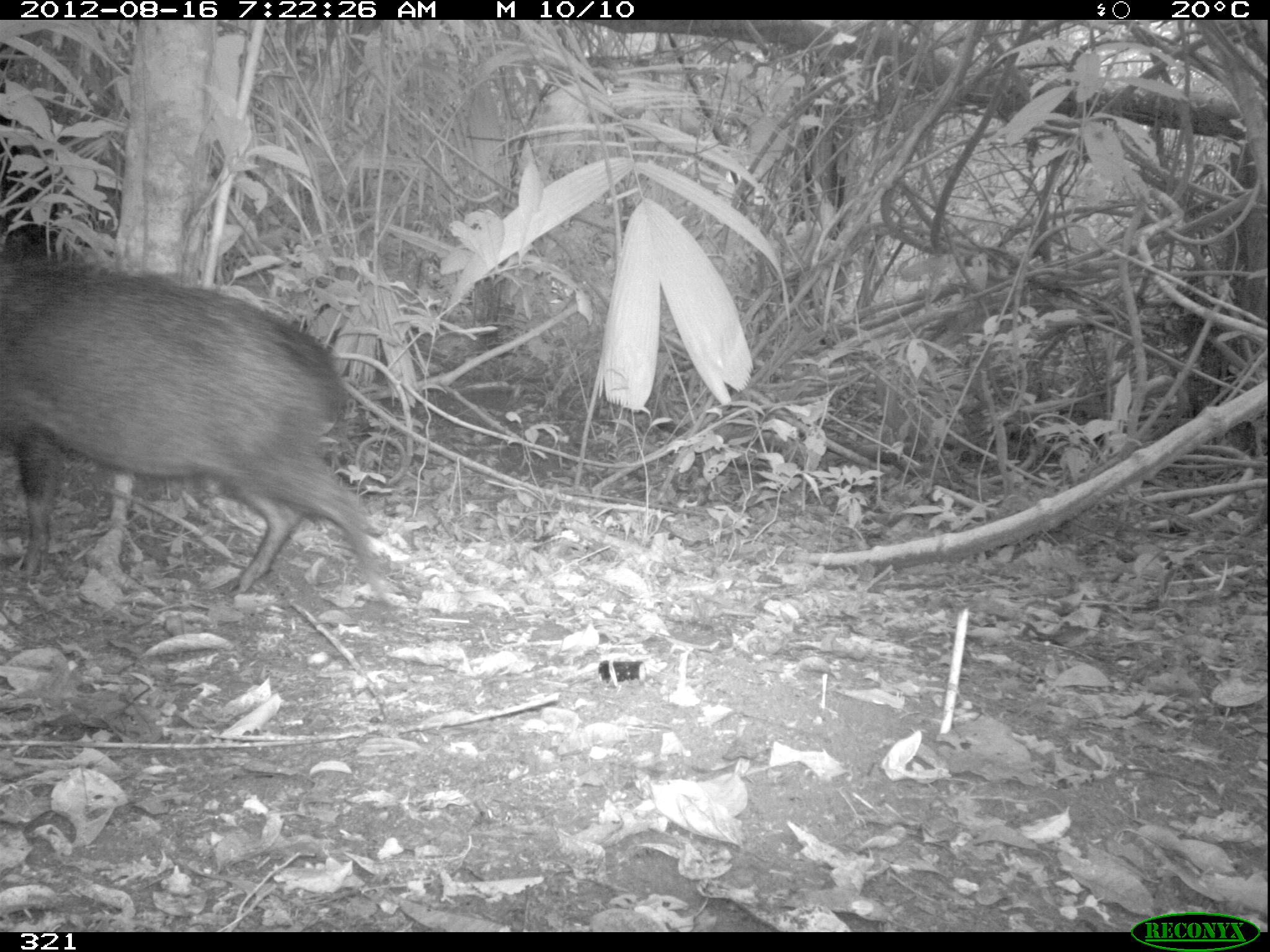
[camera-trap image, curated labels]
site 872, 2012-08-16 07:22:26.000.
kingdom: Animalia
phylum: Chordata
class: Mammalia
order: Artiodactyla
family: Tayassuidae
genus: Pecari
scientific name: Pecari tajacu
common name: collared peccary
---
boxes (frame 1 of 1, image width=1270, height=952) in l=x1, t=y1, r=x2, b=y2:
pecari tajacu: l=0, t=258, r=384, b=602